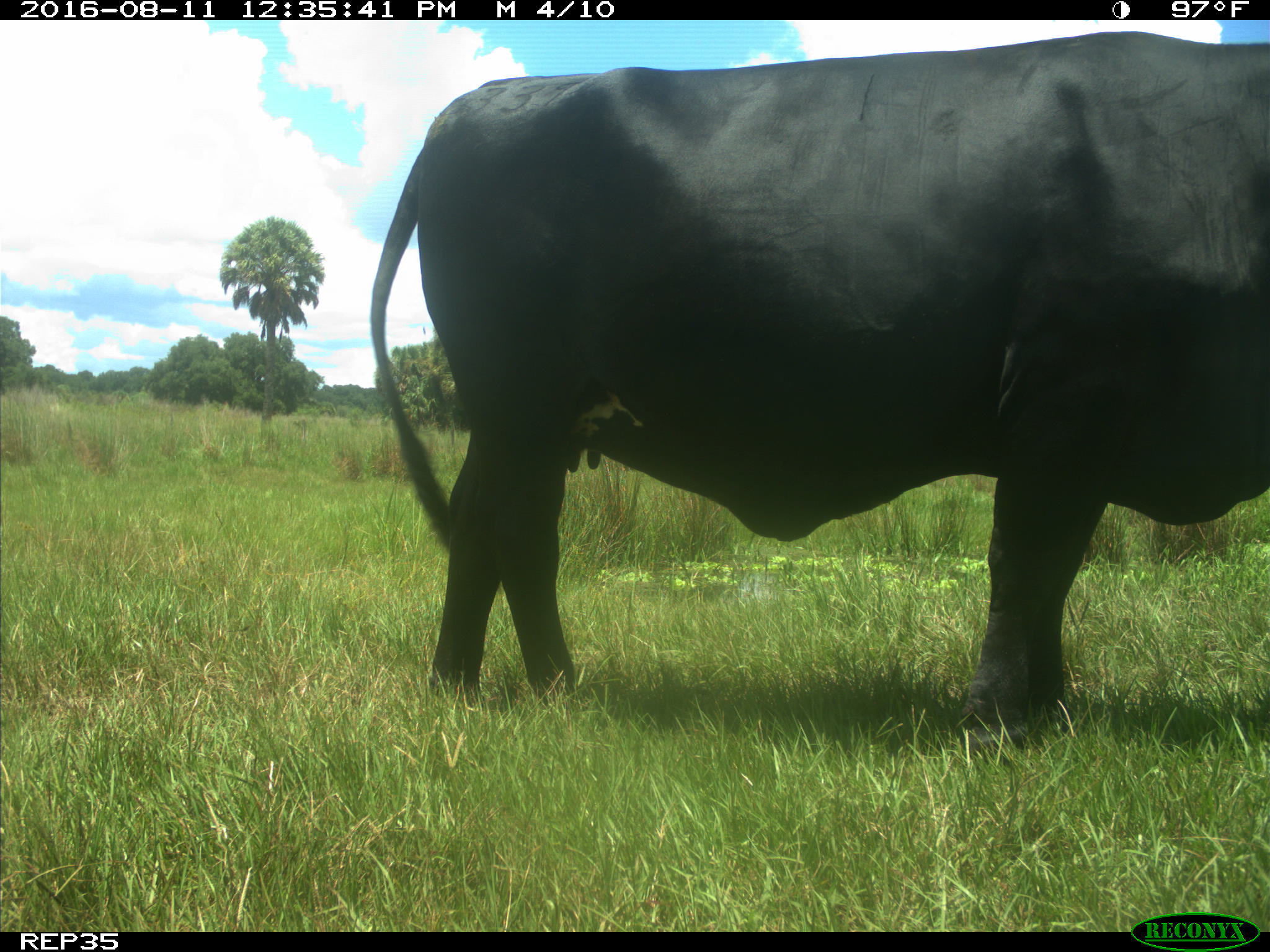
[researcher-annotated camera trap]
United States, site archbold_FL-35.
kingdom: Animalia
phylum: Chordata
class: Mammalia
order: Artiodactyla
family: Bovidae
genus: Bos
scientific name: Bos taurus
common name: domestic cow